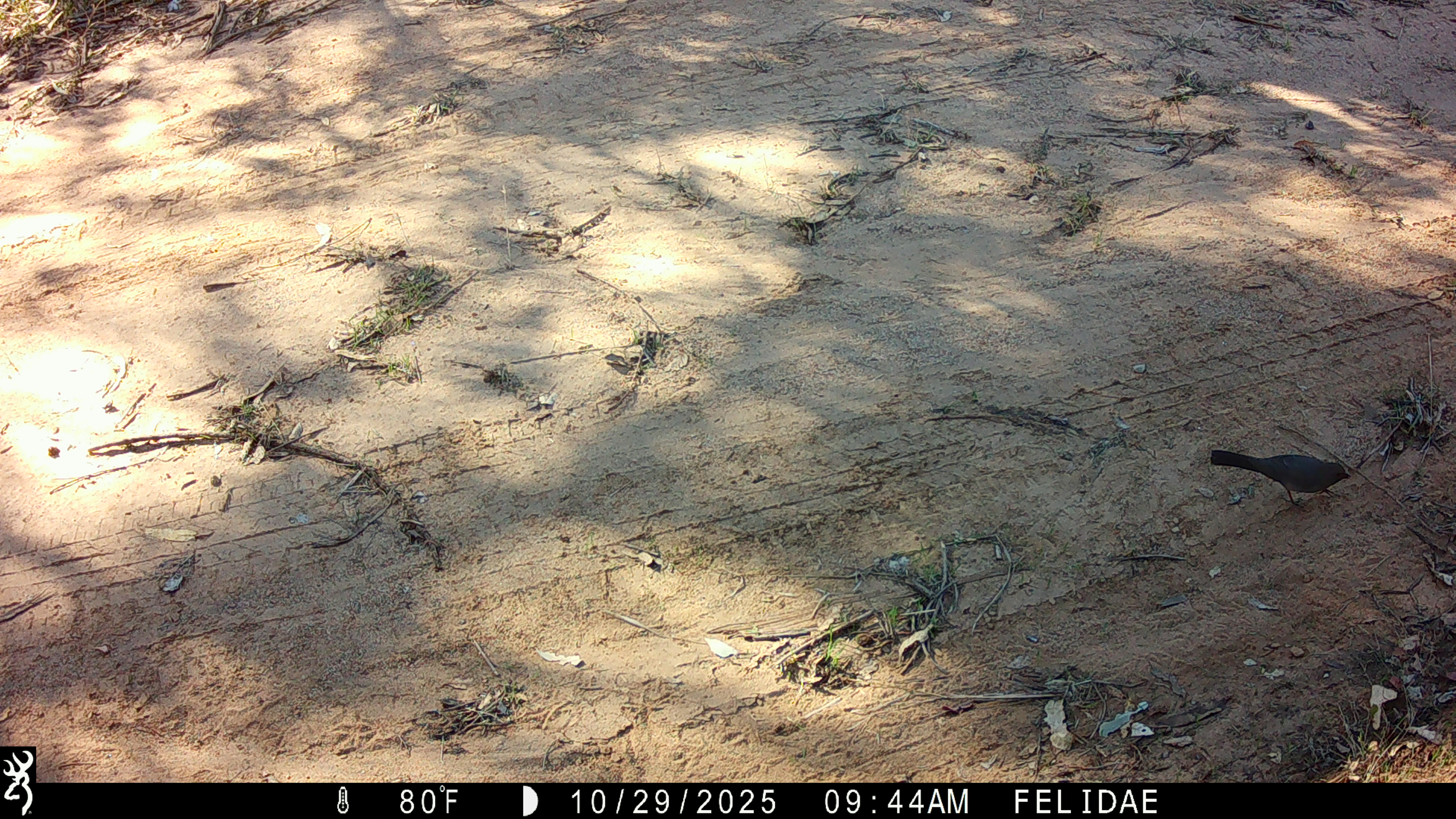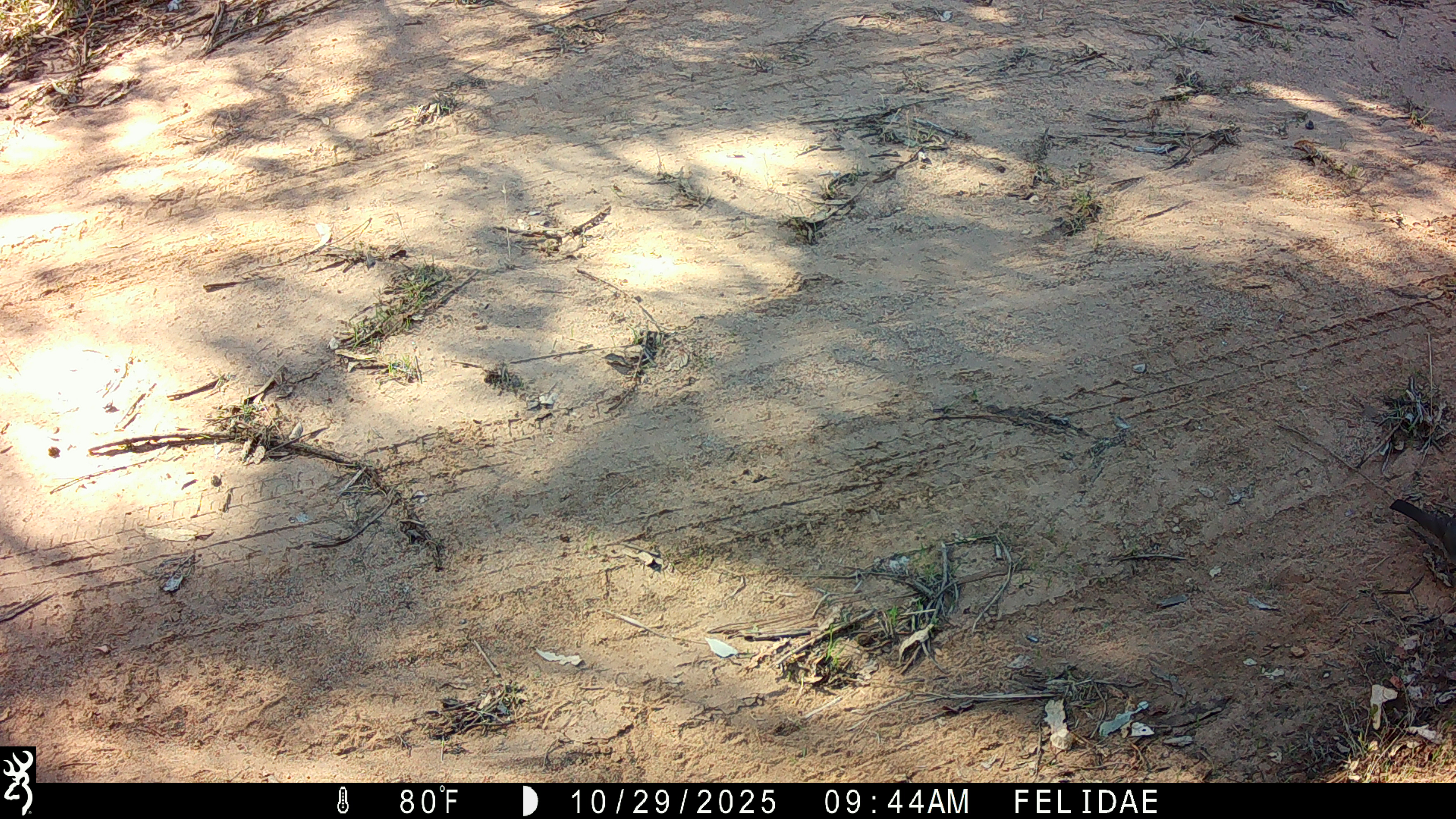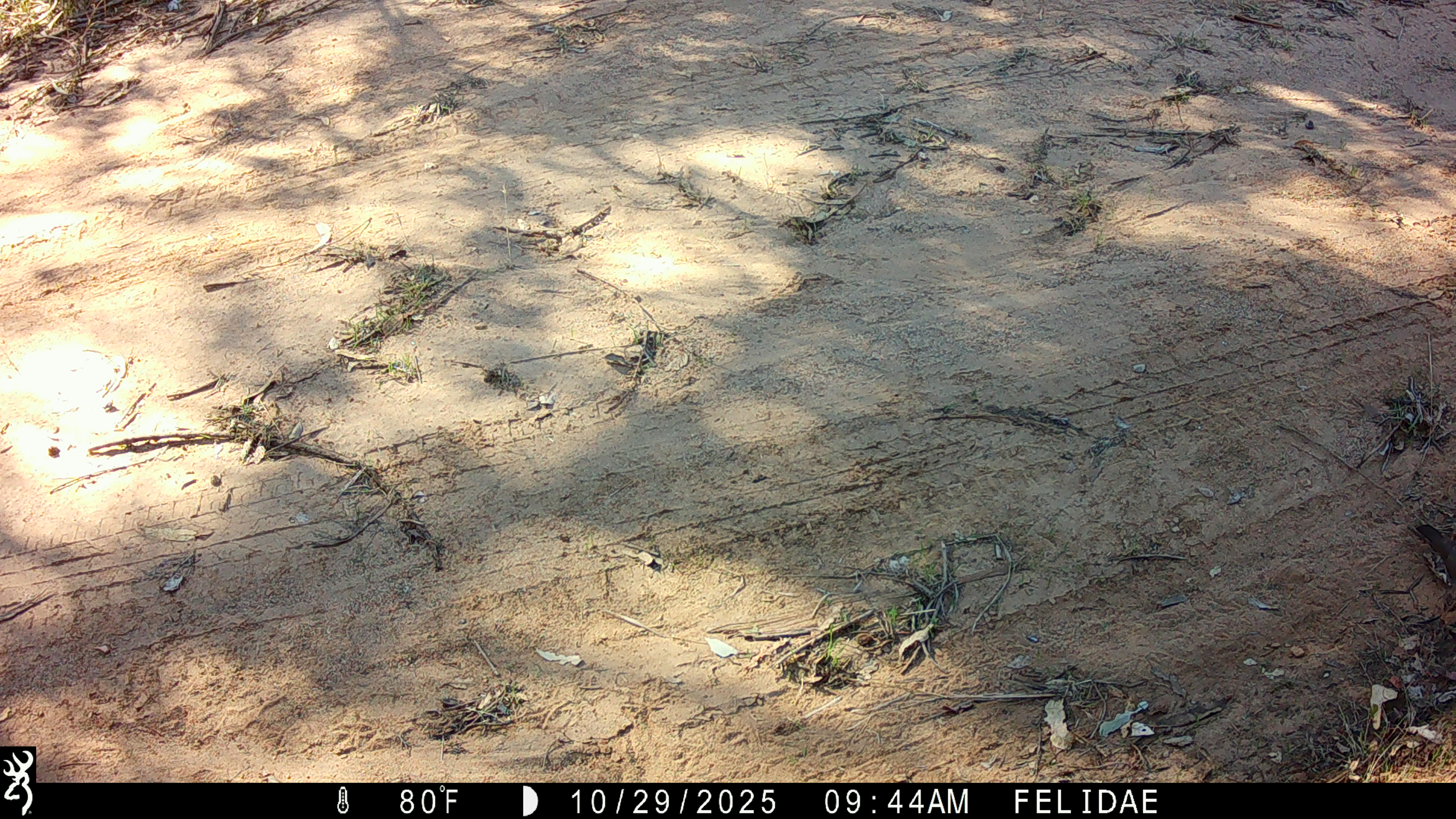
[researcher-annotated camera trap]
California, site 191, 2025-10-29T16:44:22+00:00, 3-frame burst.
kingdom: Animalia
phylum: Chordata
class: Aves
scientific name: Aves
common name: bird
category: unknown bird